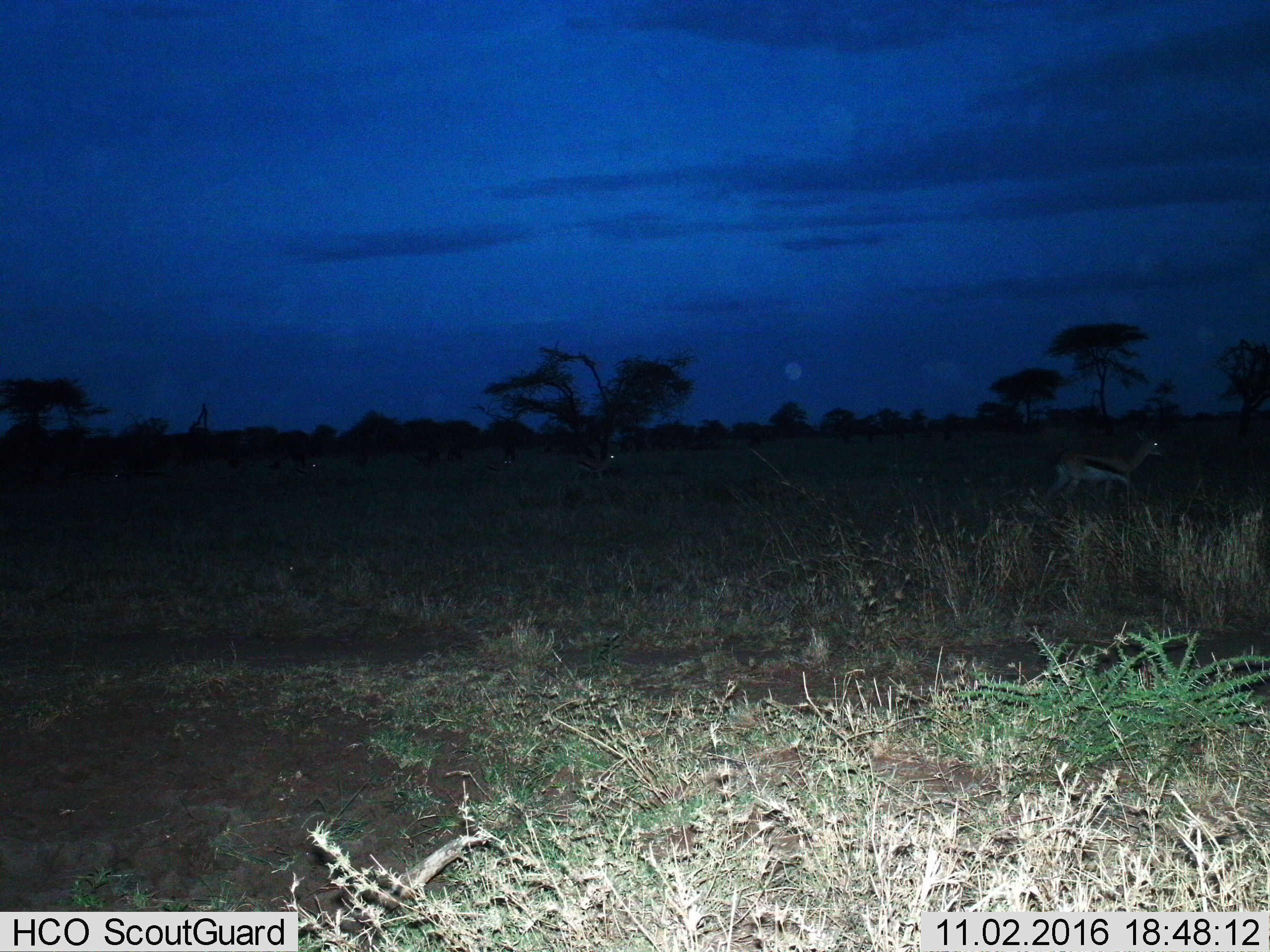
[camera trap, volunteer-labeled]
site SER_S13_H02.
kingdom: Animalia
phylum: Chordata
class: Mammalia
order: Artiodactyla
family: Bovidae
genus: Eudorcas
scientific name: Eudorcas thomsonii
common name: thomson's gazelle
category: gazellethomsons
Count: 4.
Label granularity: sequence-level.